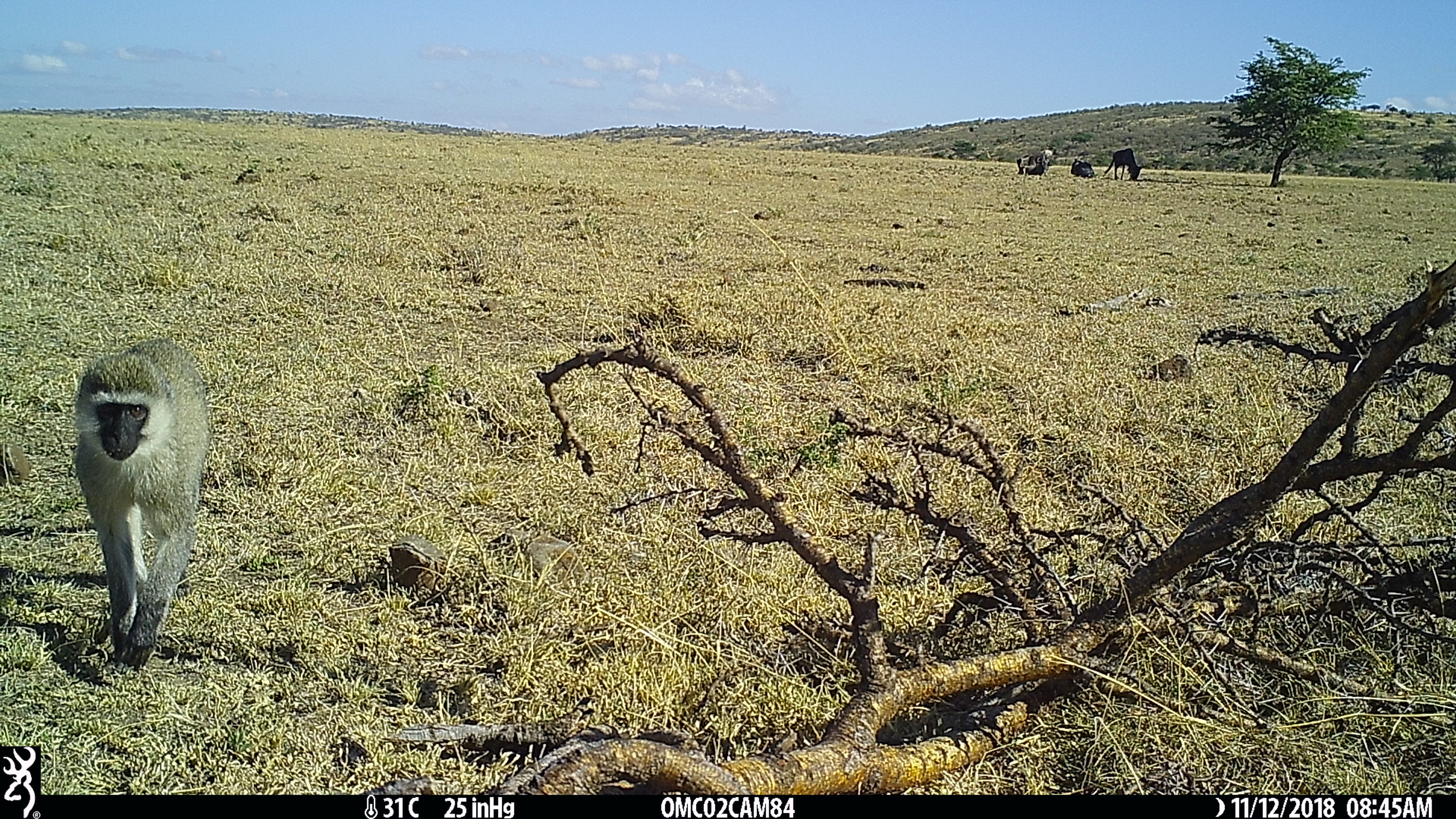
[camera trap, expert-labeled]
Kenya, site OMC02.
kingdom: Animalia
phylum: Chordata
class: Mammalia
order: Primates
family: Cercopithecidae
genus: Chlorocebus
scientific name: Chlorocebus pygerythrus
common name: vervet monkey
Vervet monkey (Chlorocebus pygerythrus).